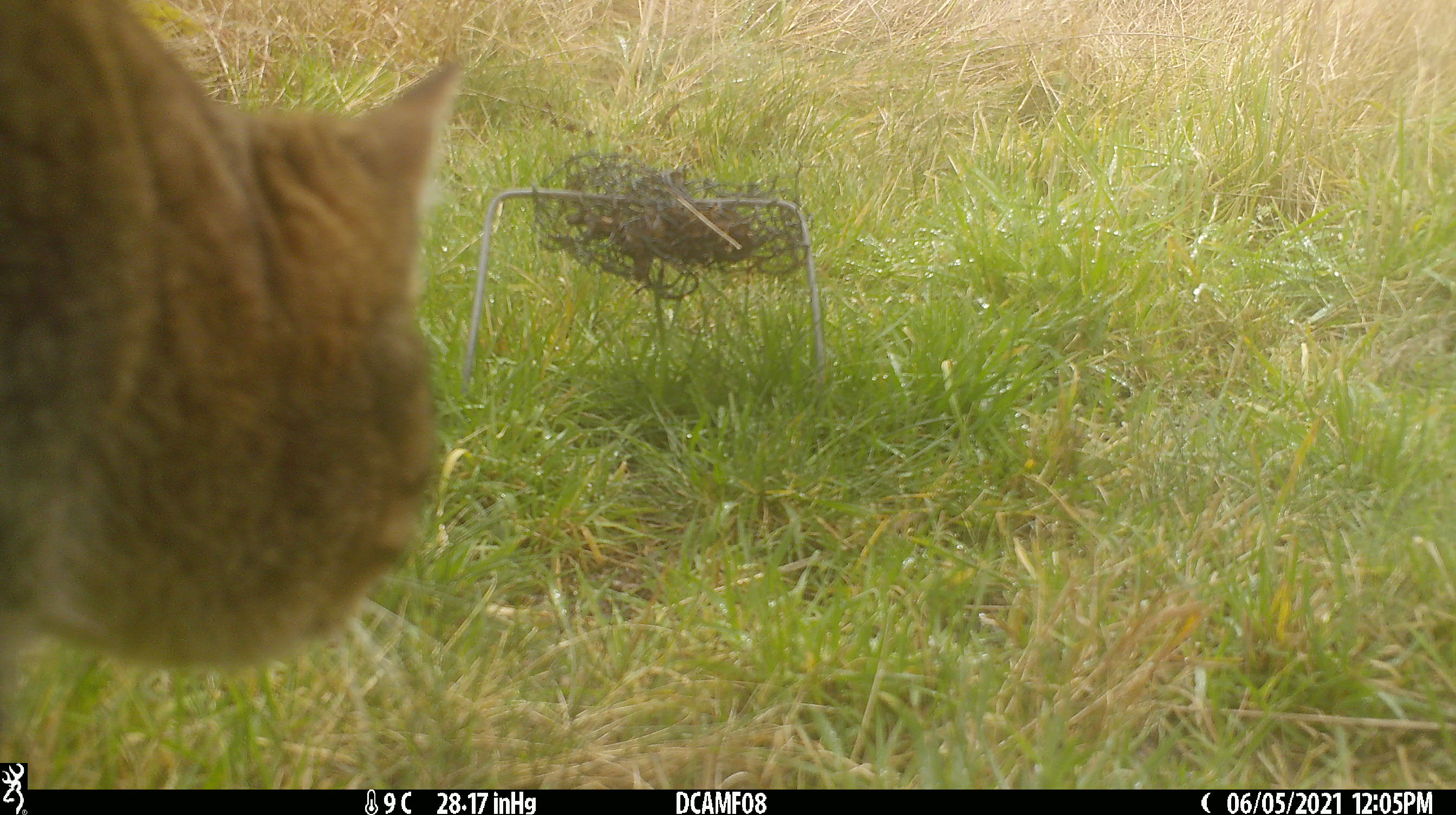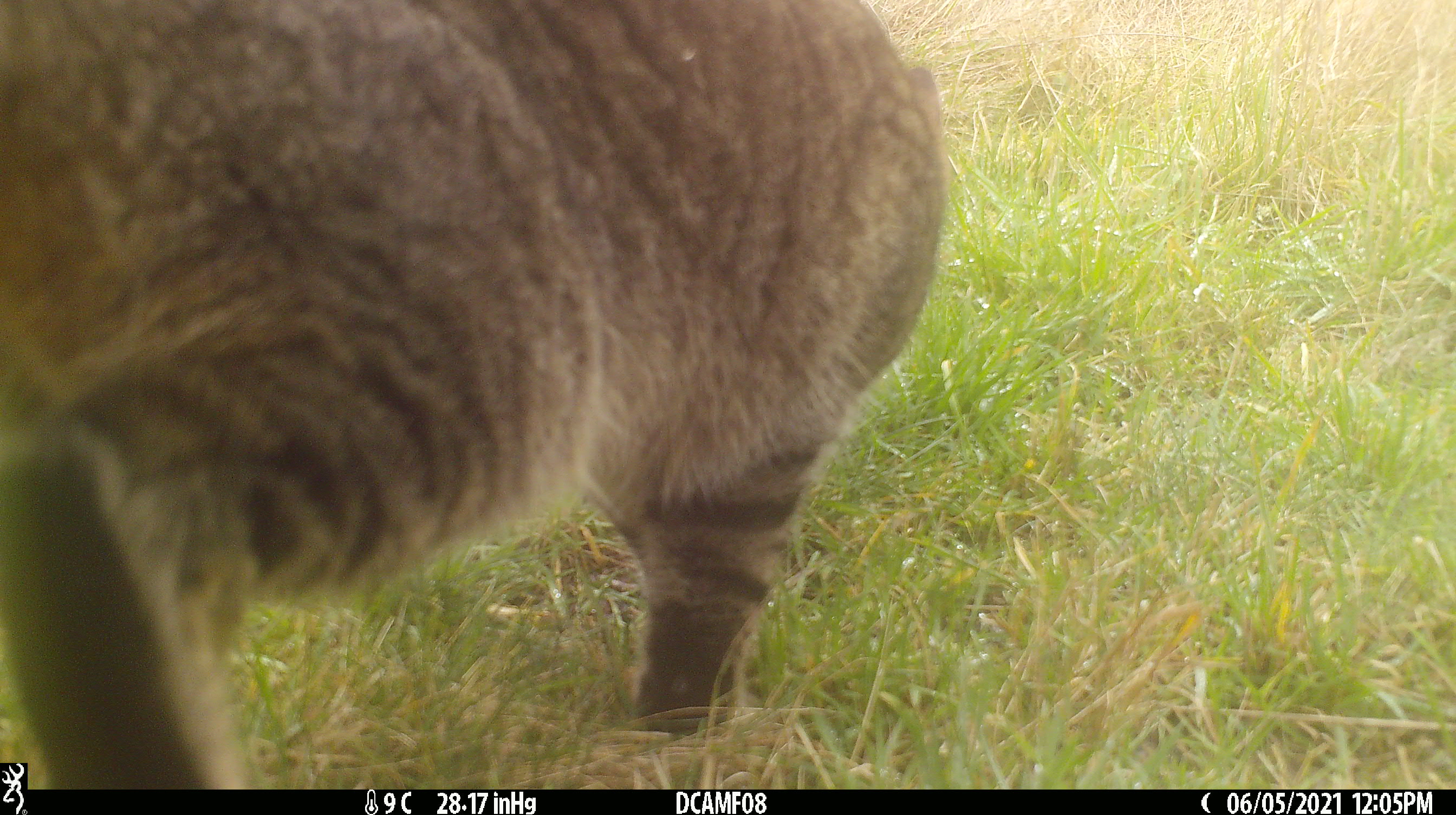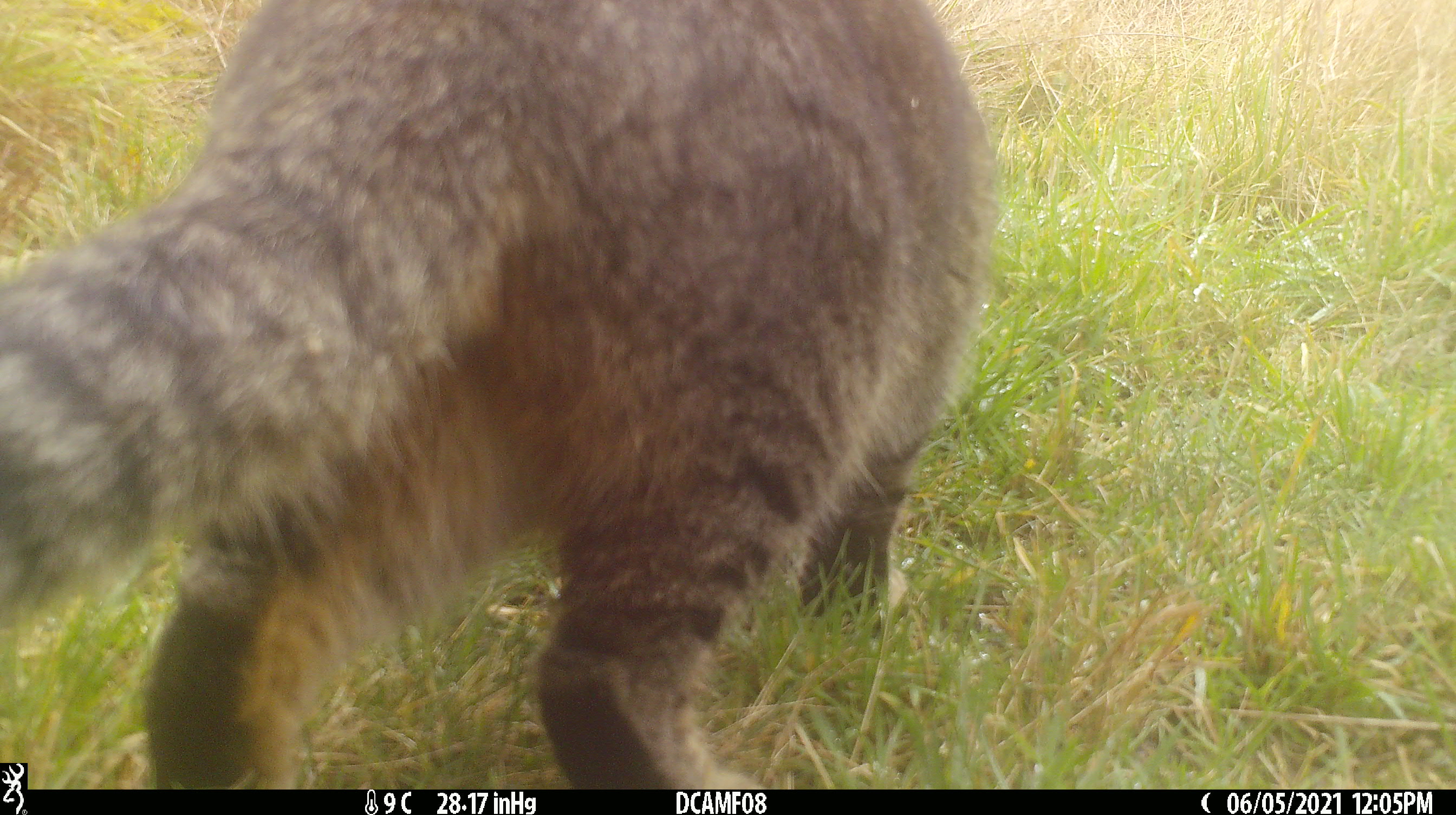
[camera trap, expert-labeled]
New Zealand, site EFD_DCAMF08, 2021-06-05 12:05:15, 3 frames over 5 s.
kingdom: Animalia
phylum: Chordata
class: Mammalia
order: Carnivora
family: Felidae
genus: Felis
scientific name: Felis catus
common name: domestic cat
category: cat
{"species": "cat (domestic cat) (Felis catus)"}